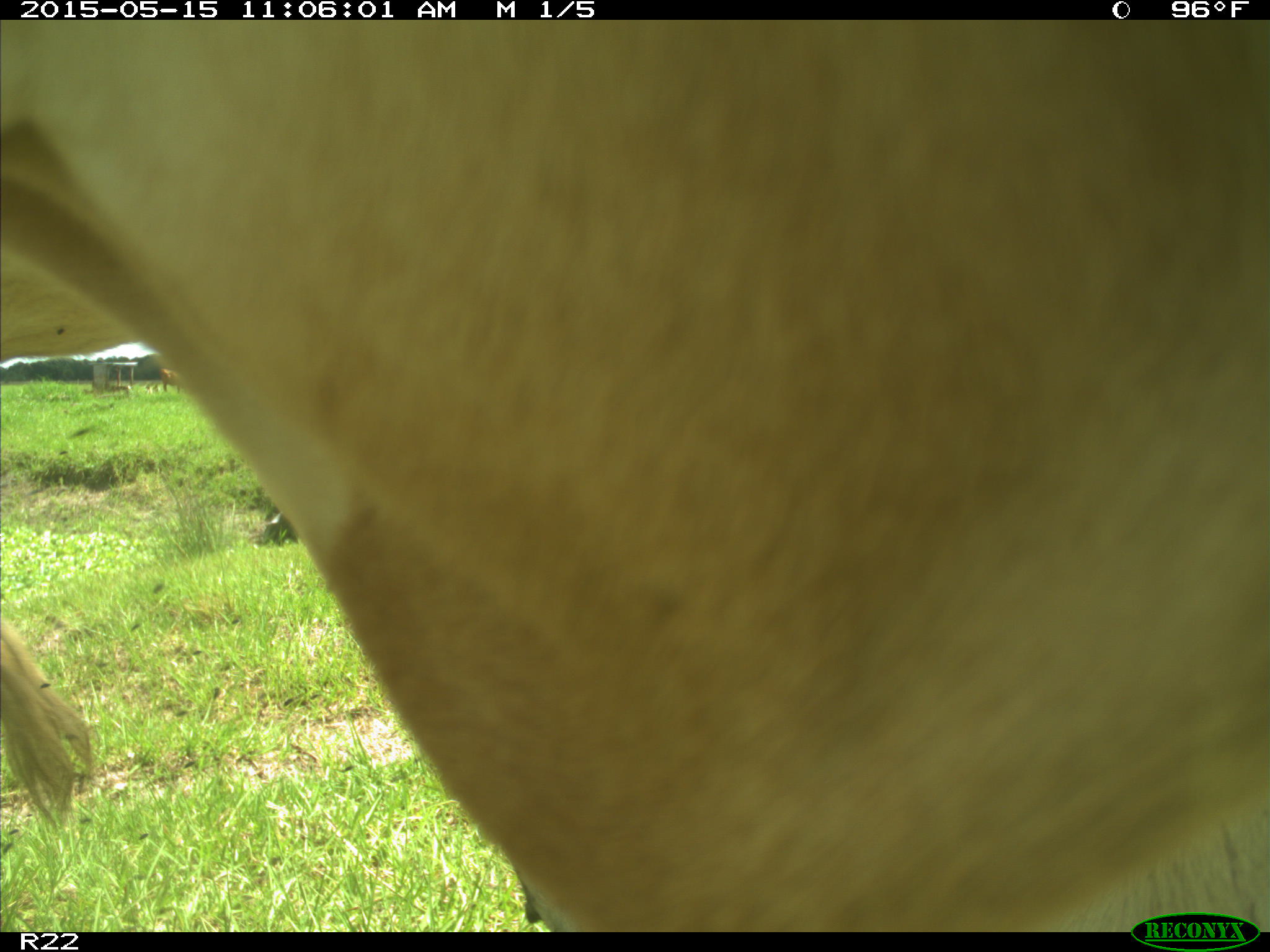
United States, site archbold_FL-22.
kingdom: Animalia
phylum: Chordata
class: Mammalia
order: Artiodactyla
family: Bovidae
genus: Bos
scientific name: Bos taurus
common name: domestic cow